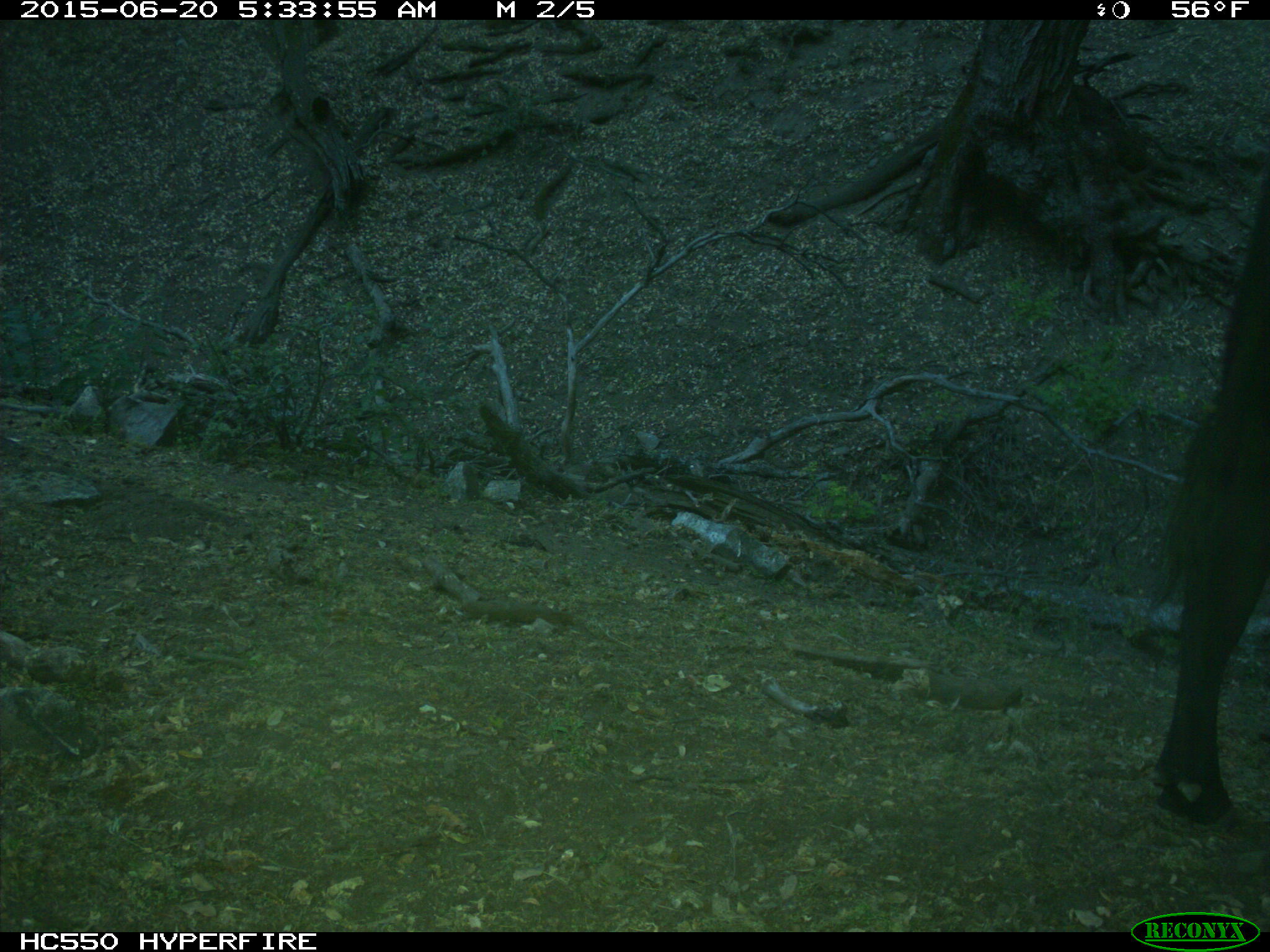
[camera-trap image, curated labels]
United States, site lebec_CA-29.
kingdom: Animalia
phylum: Chordata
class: Mammalia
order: Artiodactyla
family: Bovidae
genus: Bos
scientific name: Bos taurus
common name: domestic cow